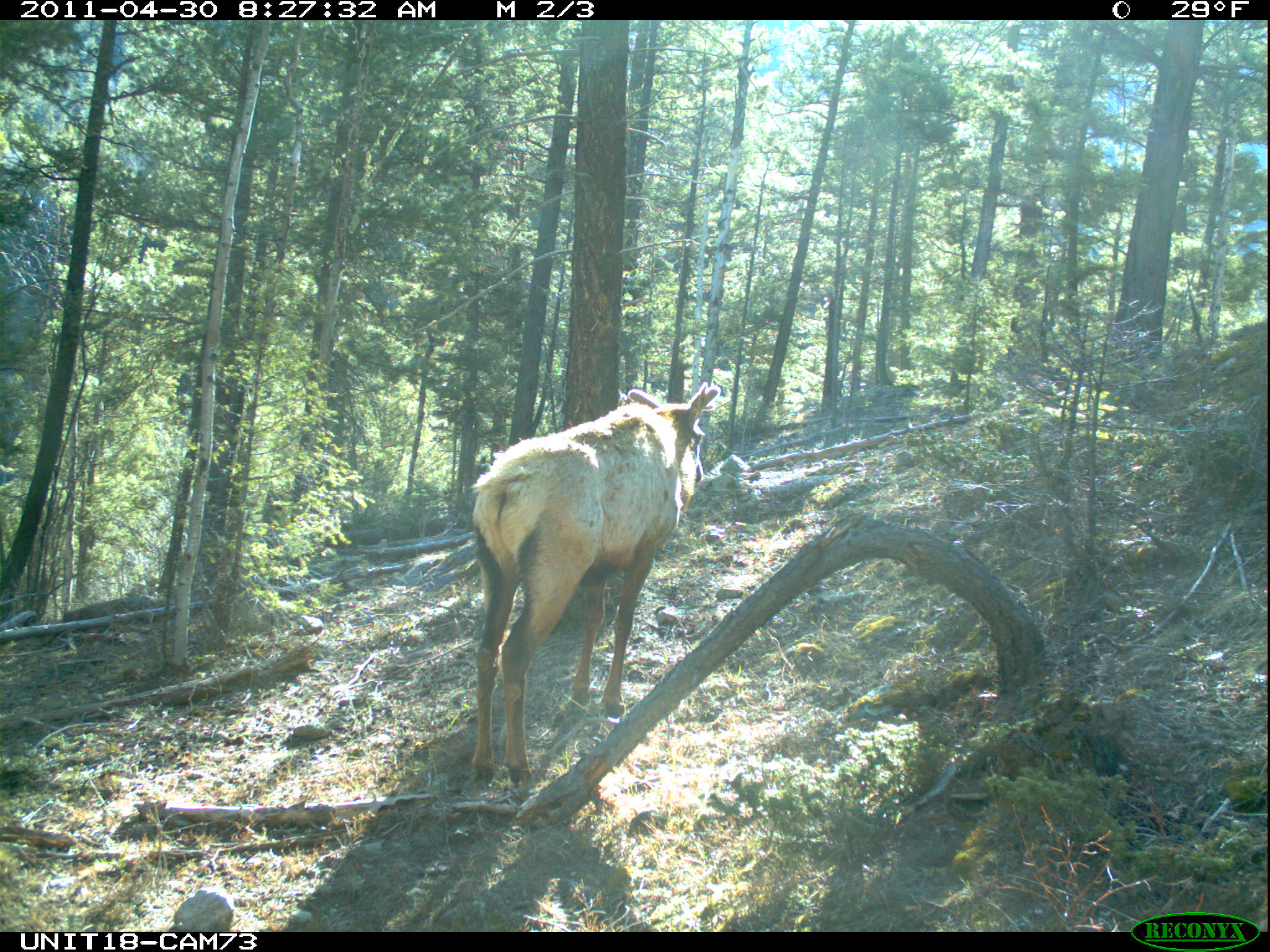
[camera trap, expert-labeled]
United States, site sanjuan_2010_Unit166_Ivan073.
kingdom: Animalia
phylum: Chordata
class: Mammalia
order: Artiodactyla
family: Cervidae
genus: Cervus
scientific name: Cervus elaphus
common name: red deer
Cervus elaphus (red deer).